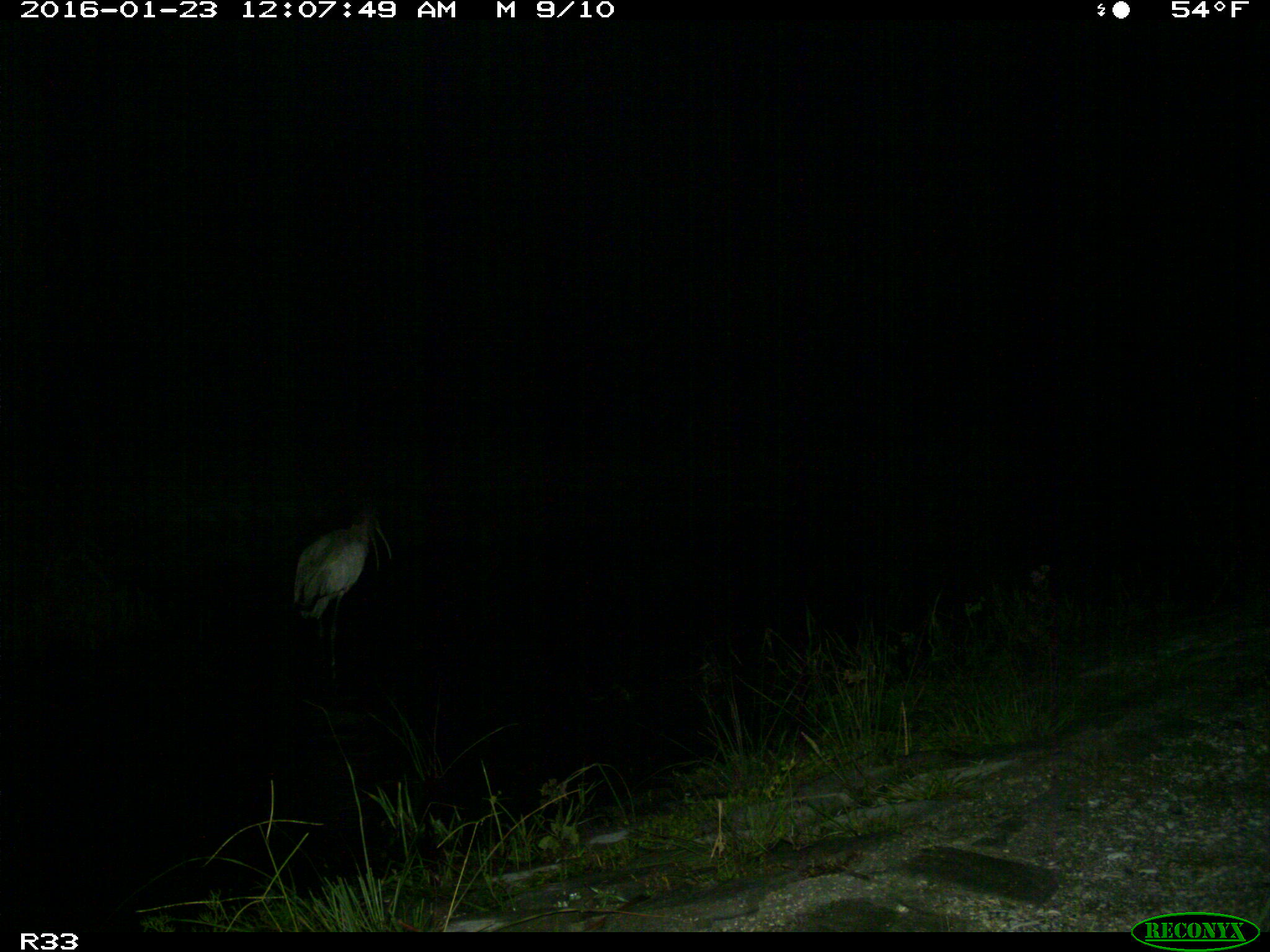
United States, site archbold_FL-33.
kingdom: Animalia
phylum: Chordata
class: Aves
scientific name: Aves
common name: birds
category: unidentified bird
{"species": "unidentified bird (birds) (Aves)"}